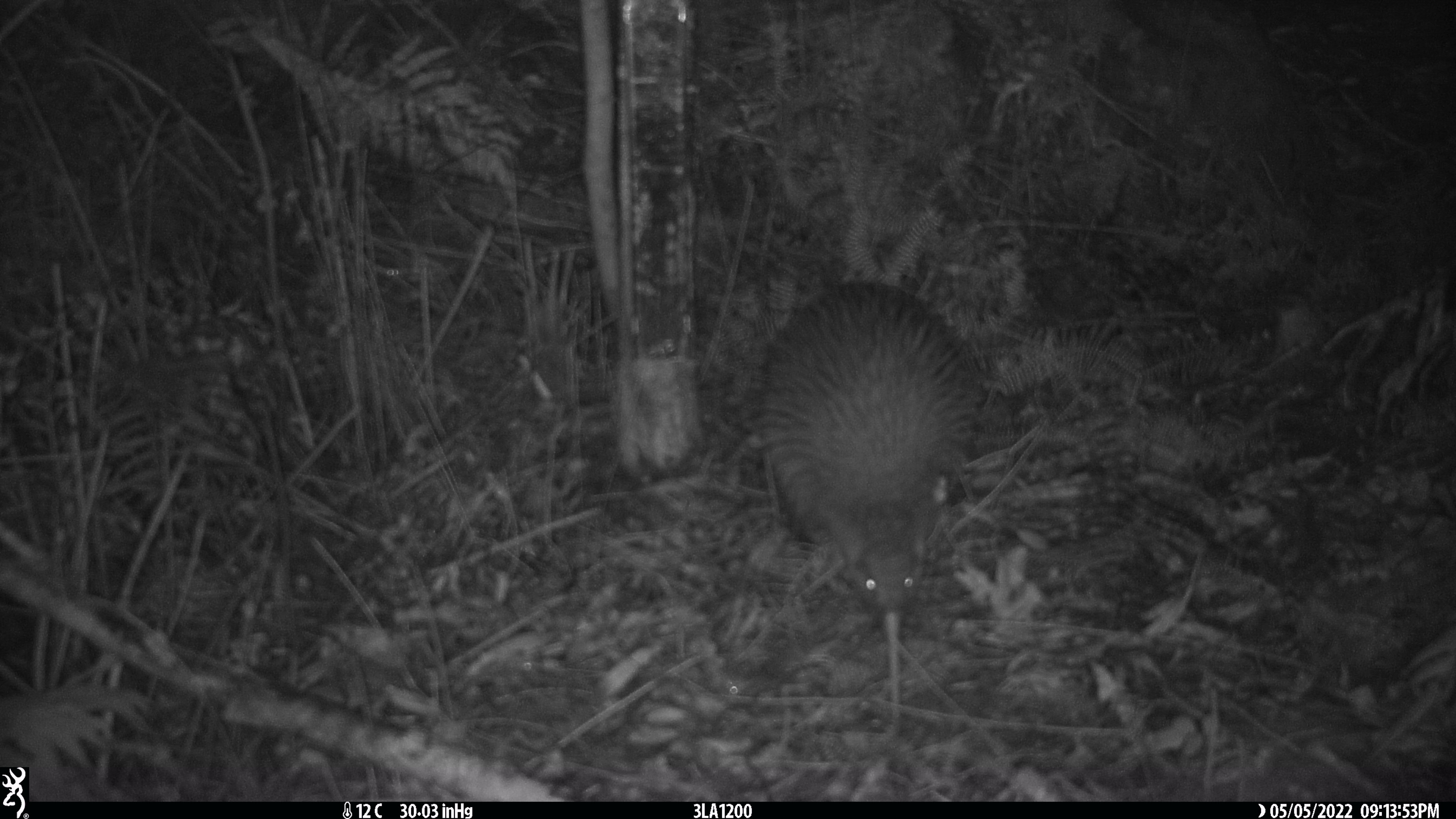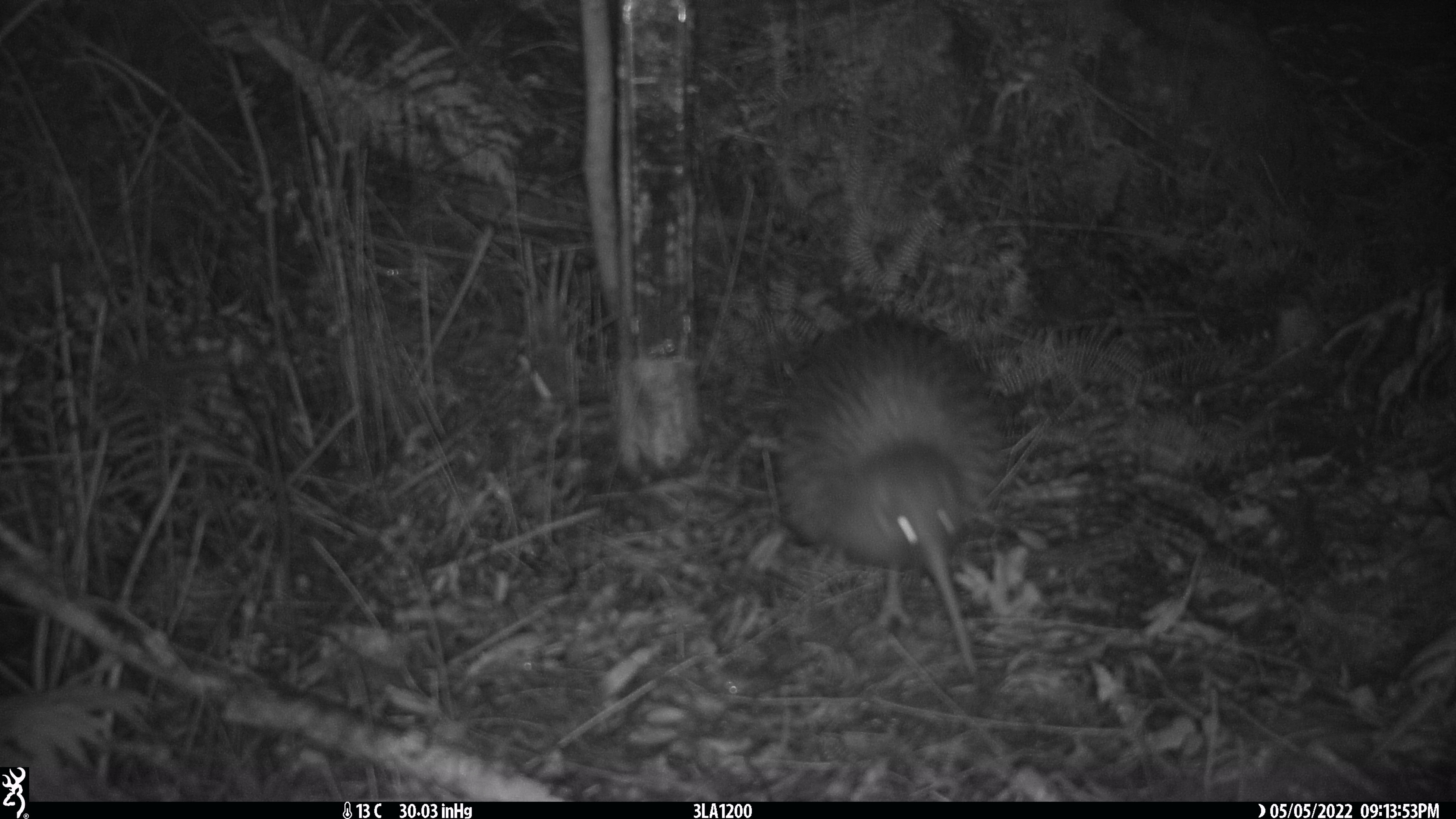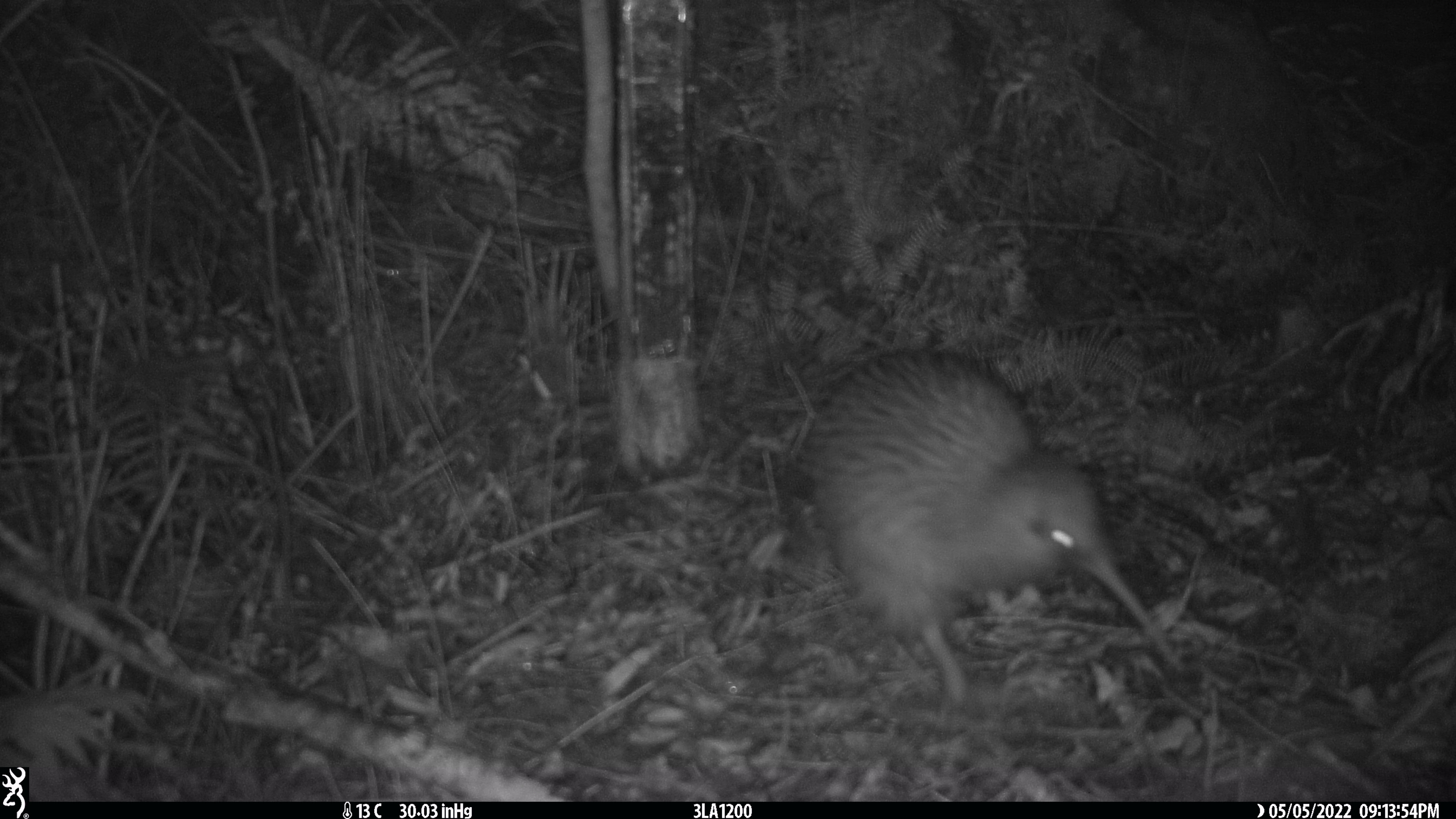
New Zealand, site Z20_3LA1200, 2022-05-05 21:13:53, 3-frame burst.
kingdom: Animalia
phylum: Chordata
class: Aves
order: Apterygiformes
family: Apterygidae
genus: Apteryx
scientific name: Apteryx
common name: kiwi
Kiwi (Apteryx).